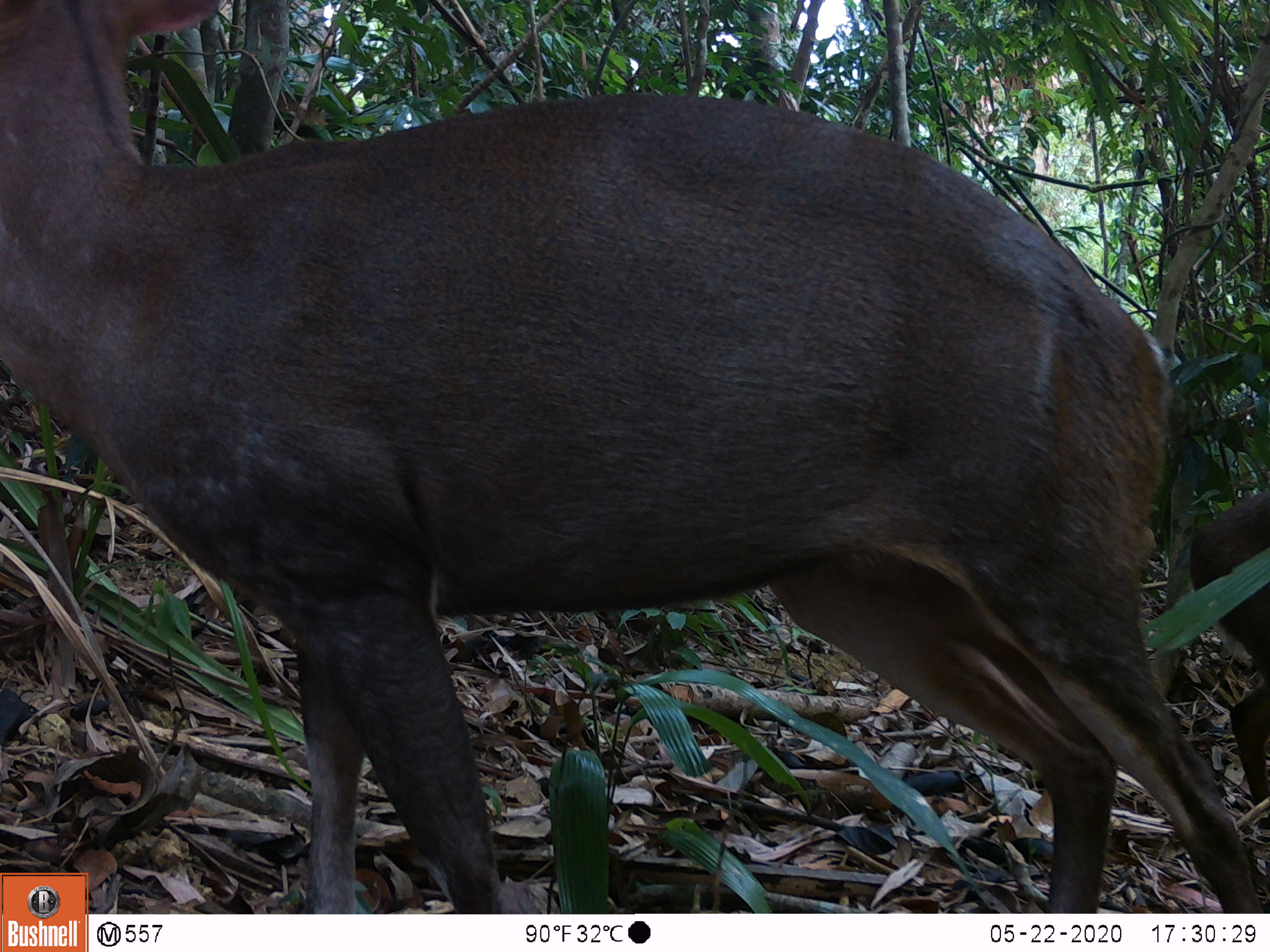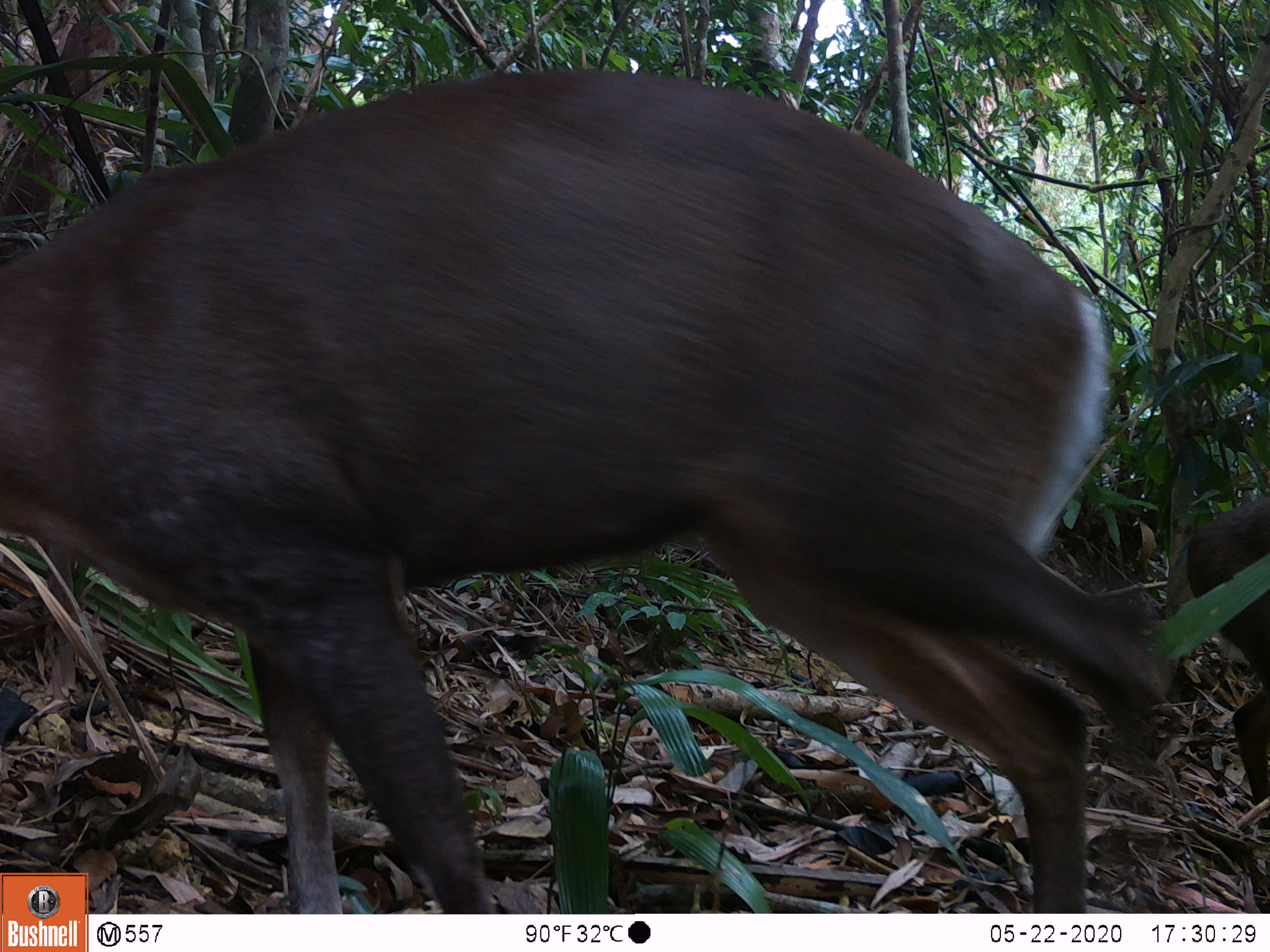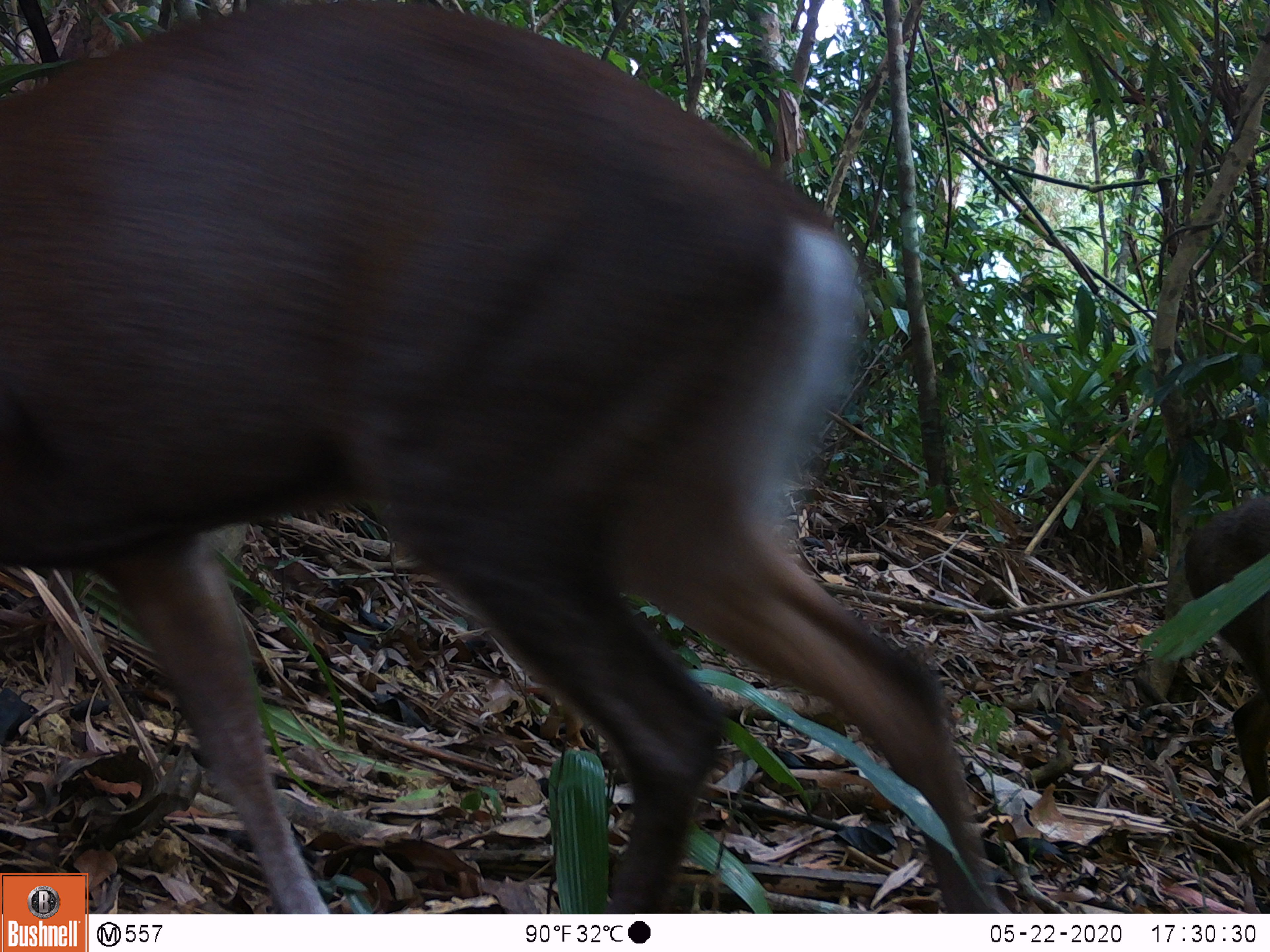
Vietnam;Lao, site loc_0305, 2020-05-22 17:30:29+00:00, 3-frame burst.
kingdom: Animalia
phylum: Chordata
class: Mammalia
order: Artiodactyla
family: Cervidae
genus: Muntiacus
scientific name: Muntiacus rooseveltorum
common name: roosevelt's muntjac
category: roosevelts muntjac group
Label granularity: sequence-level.